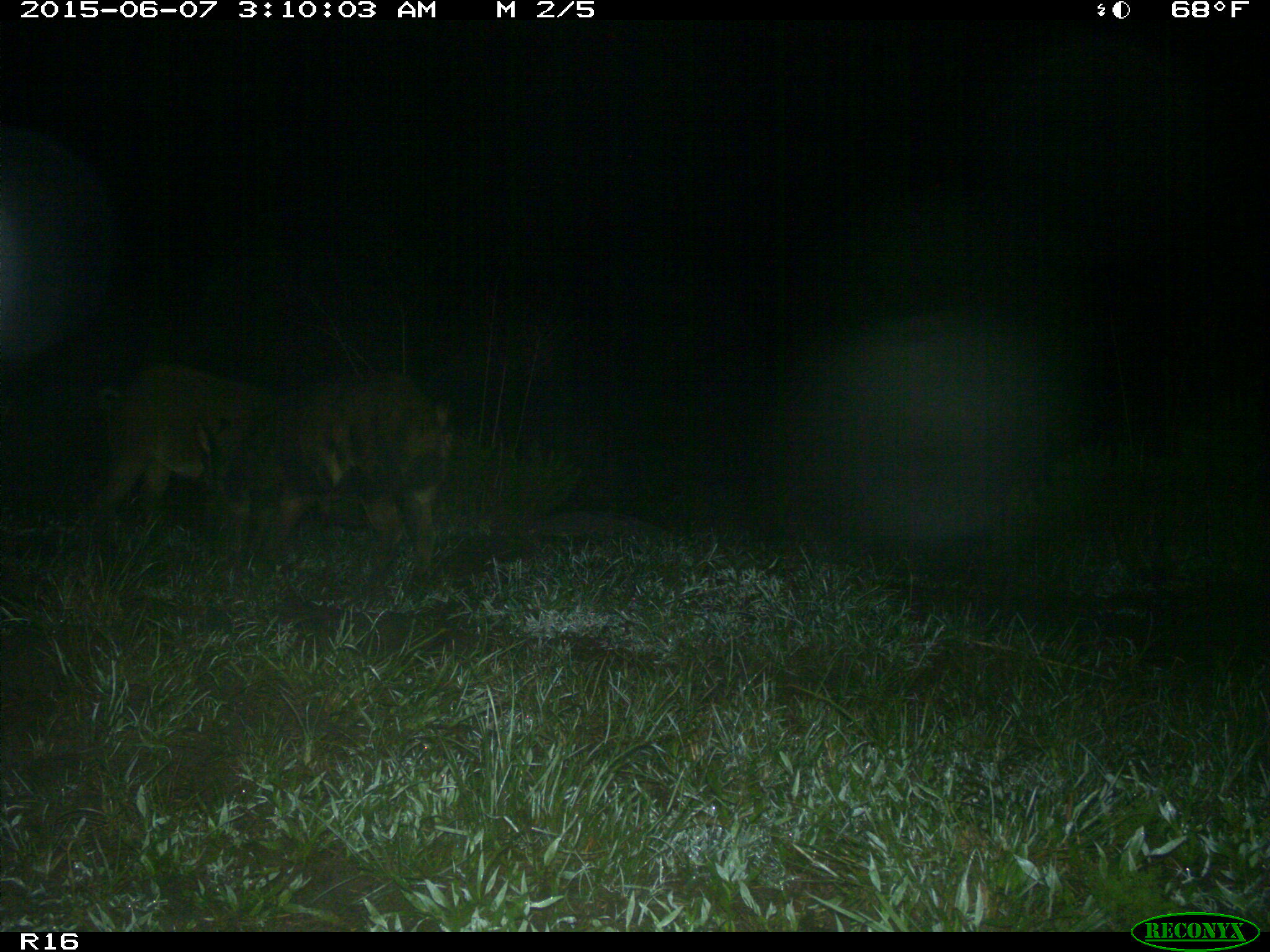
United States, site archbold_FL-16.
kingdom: Animalia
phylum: Chordata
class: Mammalia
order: Artiodactyla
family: Suidae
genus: Sus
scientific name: Sus scrofa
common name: wild boar